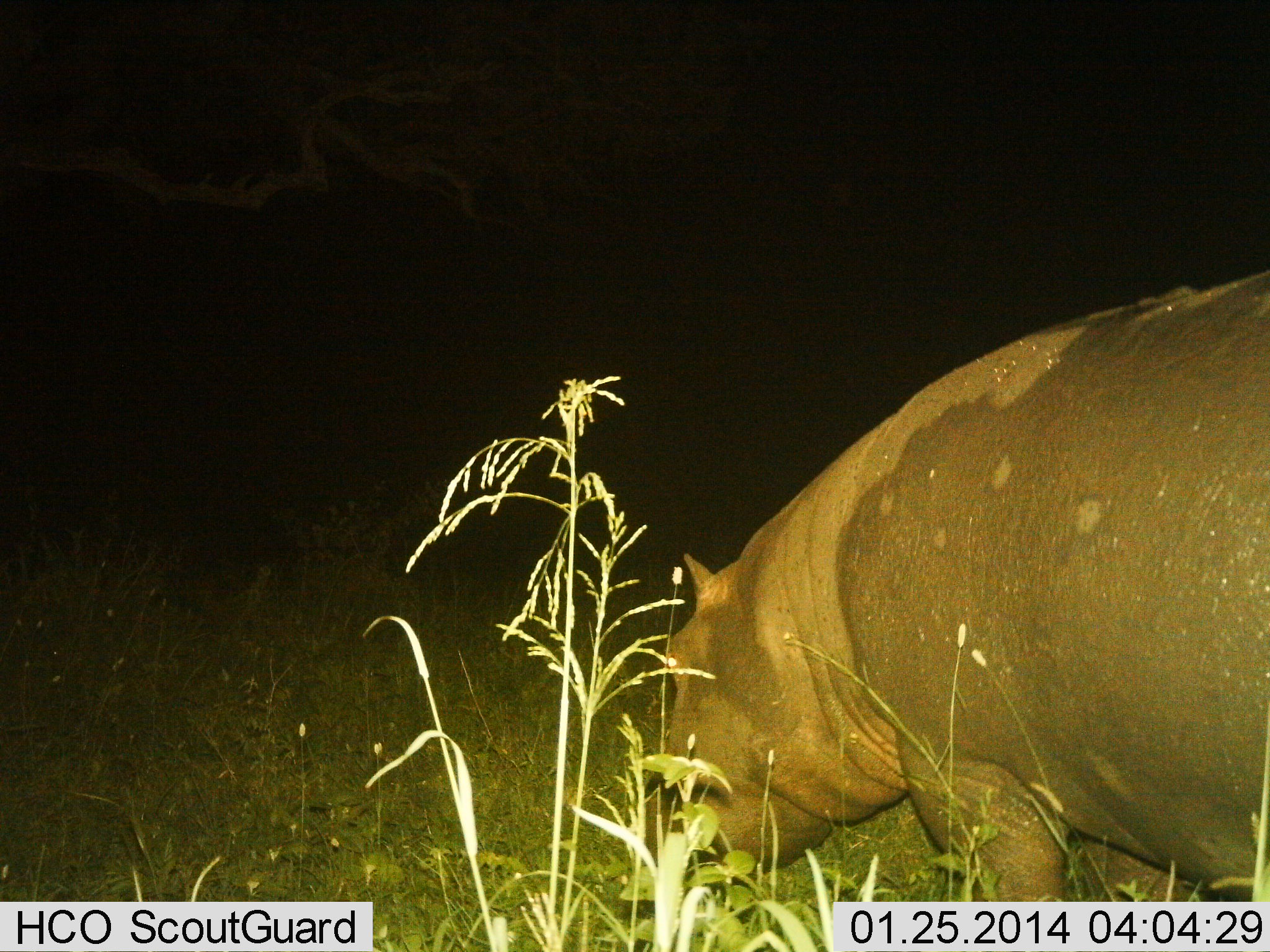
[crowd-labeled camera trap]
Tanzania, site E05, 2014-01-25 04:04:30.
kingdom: Animalia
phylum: Chordata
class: Mammalia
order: Artiodactyla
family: Hippopotamidae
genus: Hippopotamus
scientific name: Hippopotamus amphibius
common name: hippopotamus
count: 1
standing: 60%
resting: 0%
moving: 10%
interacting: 0%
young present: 0%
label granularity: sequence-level